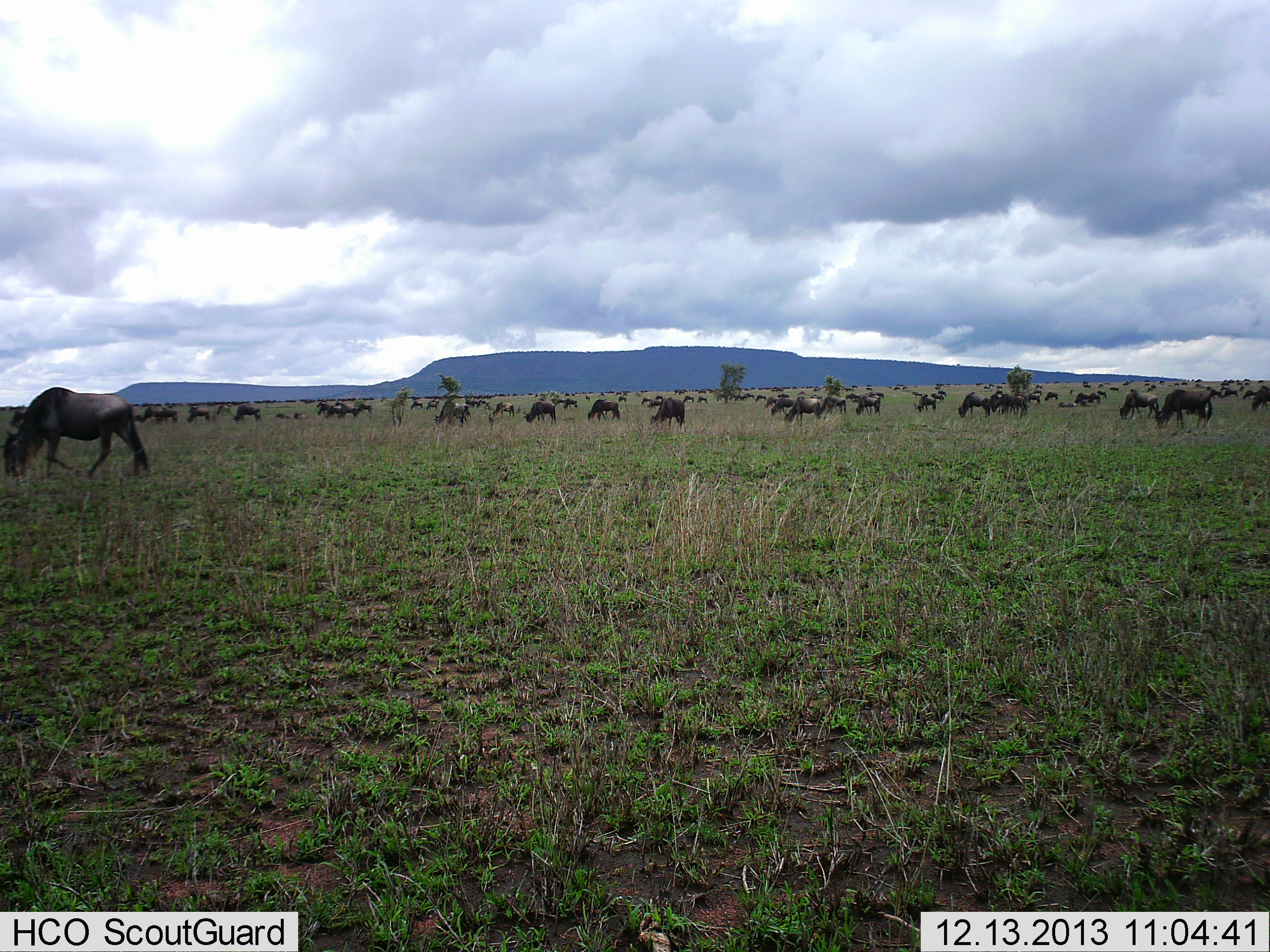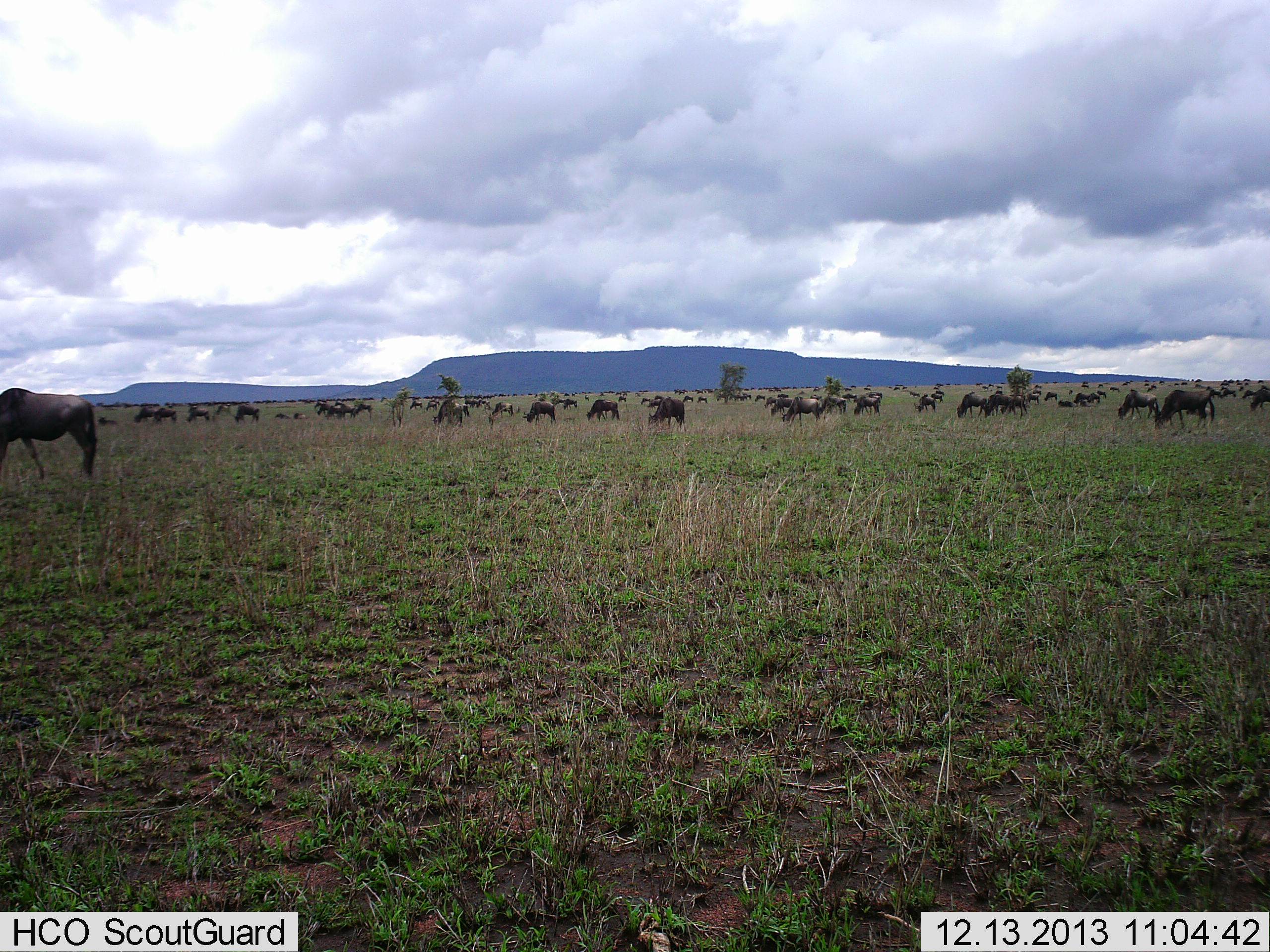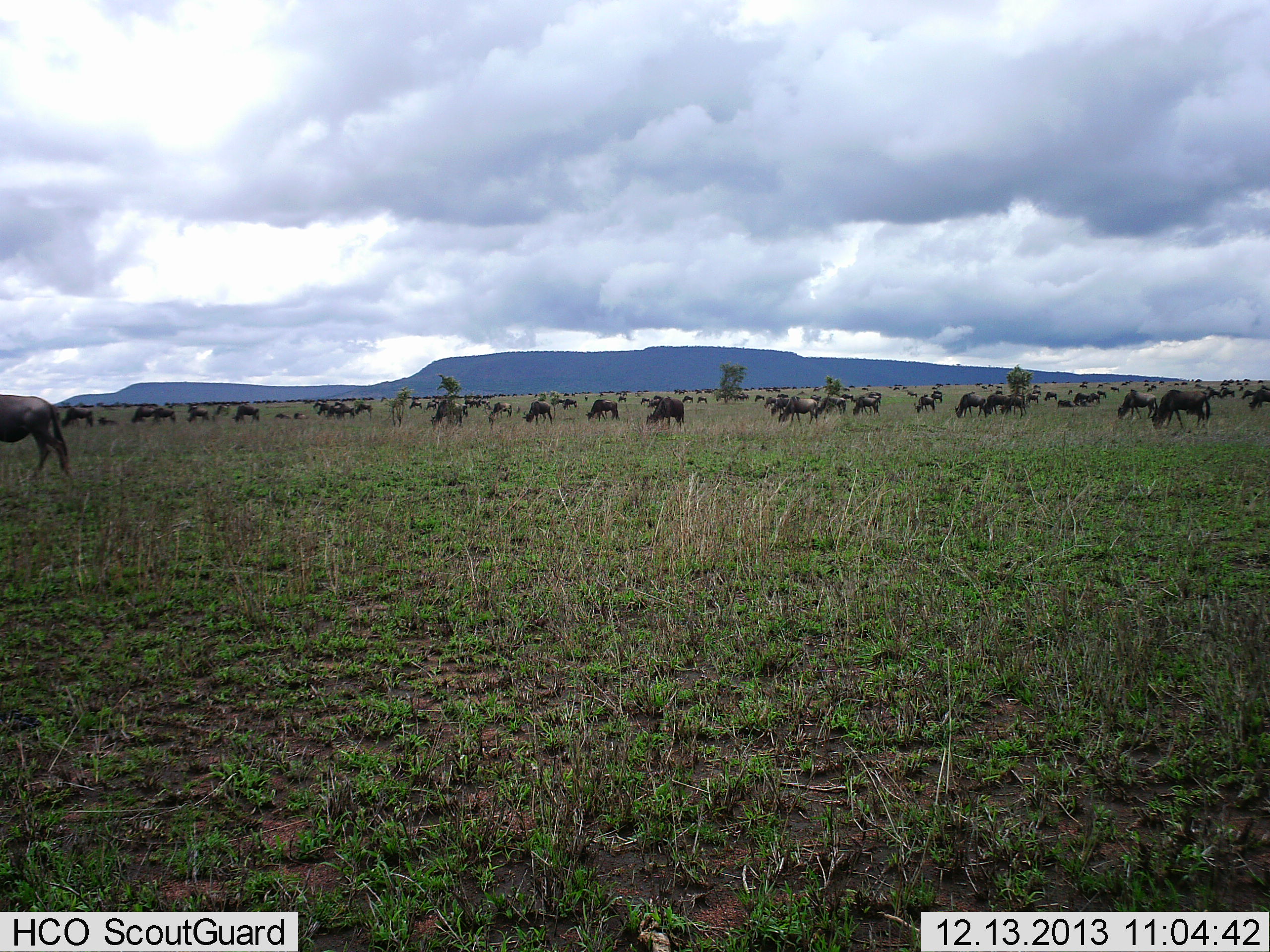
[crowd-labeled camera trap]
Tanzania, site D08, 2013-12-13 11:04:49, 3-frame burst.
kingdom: Animalia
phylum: Chordata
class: Mammalia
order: Artiodactyla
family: Bovidae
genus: Connochaetes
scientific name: Connochaetes taurinus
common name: blue wildebeest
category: wildebeest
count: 51+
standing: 50%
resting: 0%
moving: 60%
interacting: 0%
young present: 0%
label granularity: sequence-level